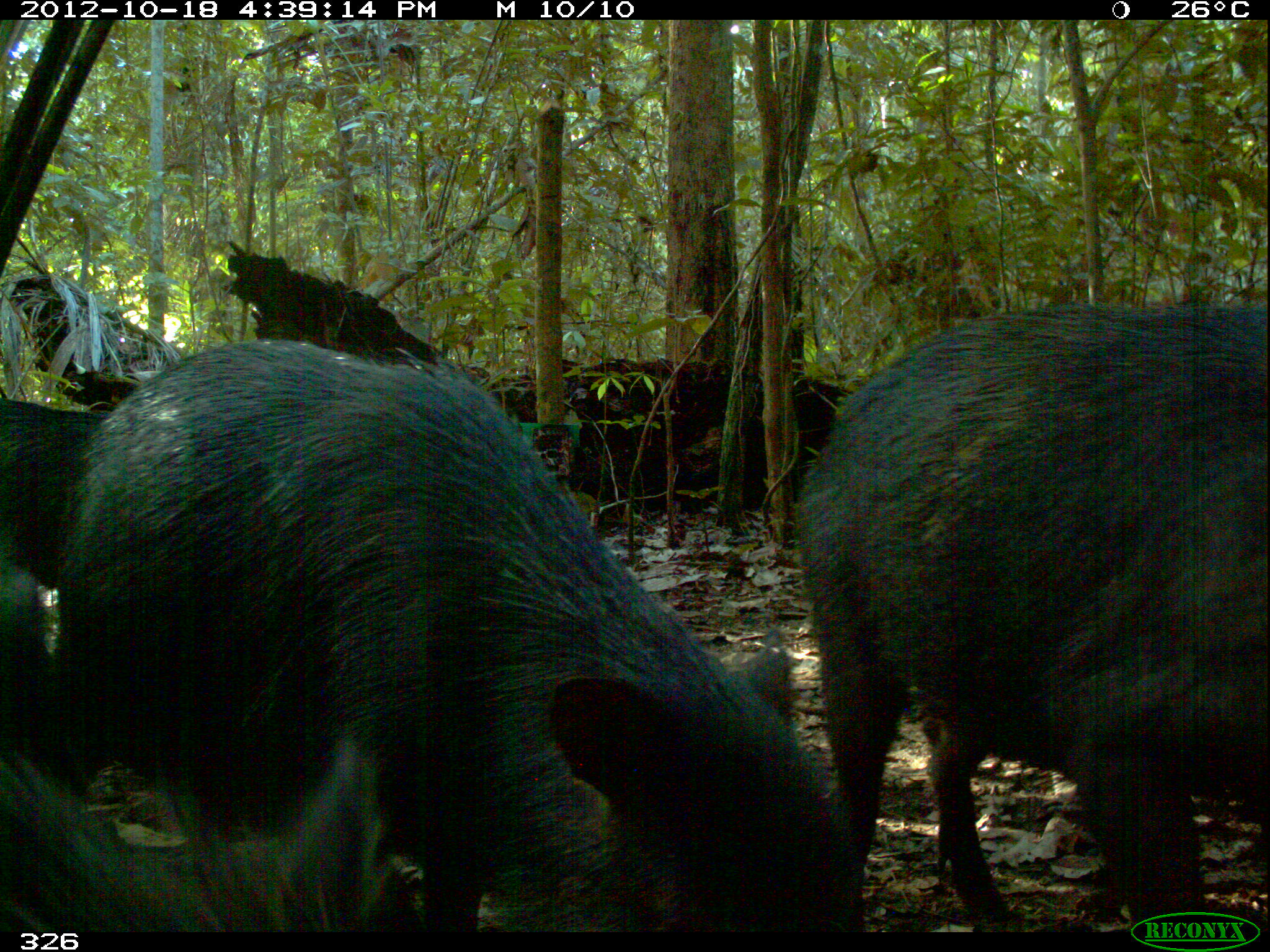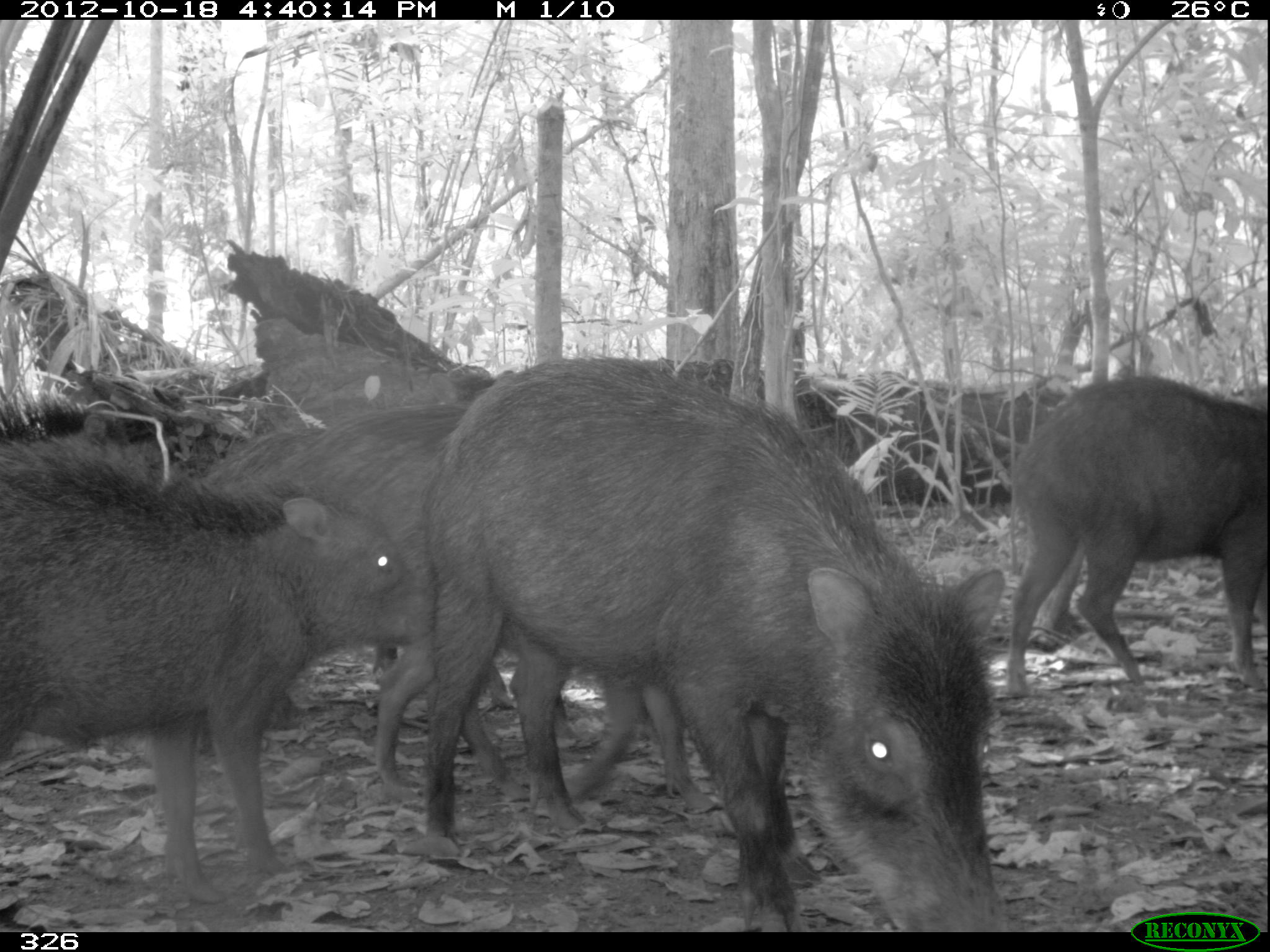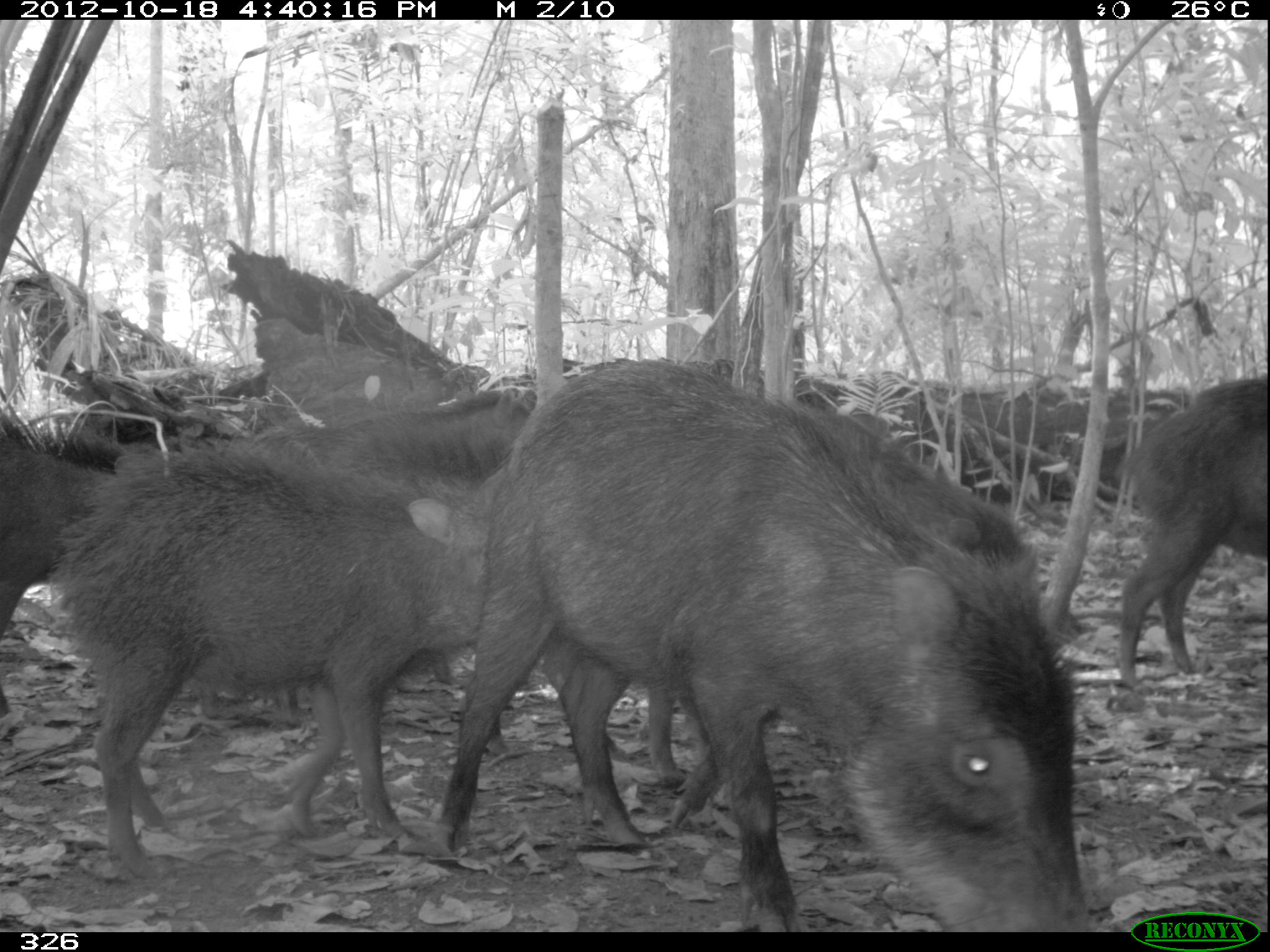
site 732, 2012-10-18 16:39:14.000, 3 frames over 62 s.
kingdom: Animalia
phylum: Chordata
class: Mammalia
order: Artiodactyla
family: Tayassuidae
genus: Tayassu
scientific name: Tayassu pecari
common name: white-lipped peccary